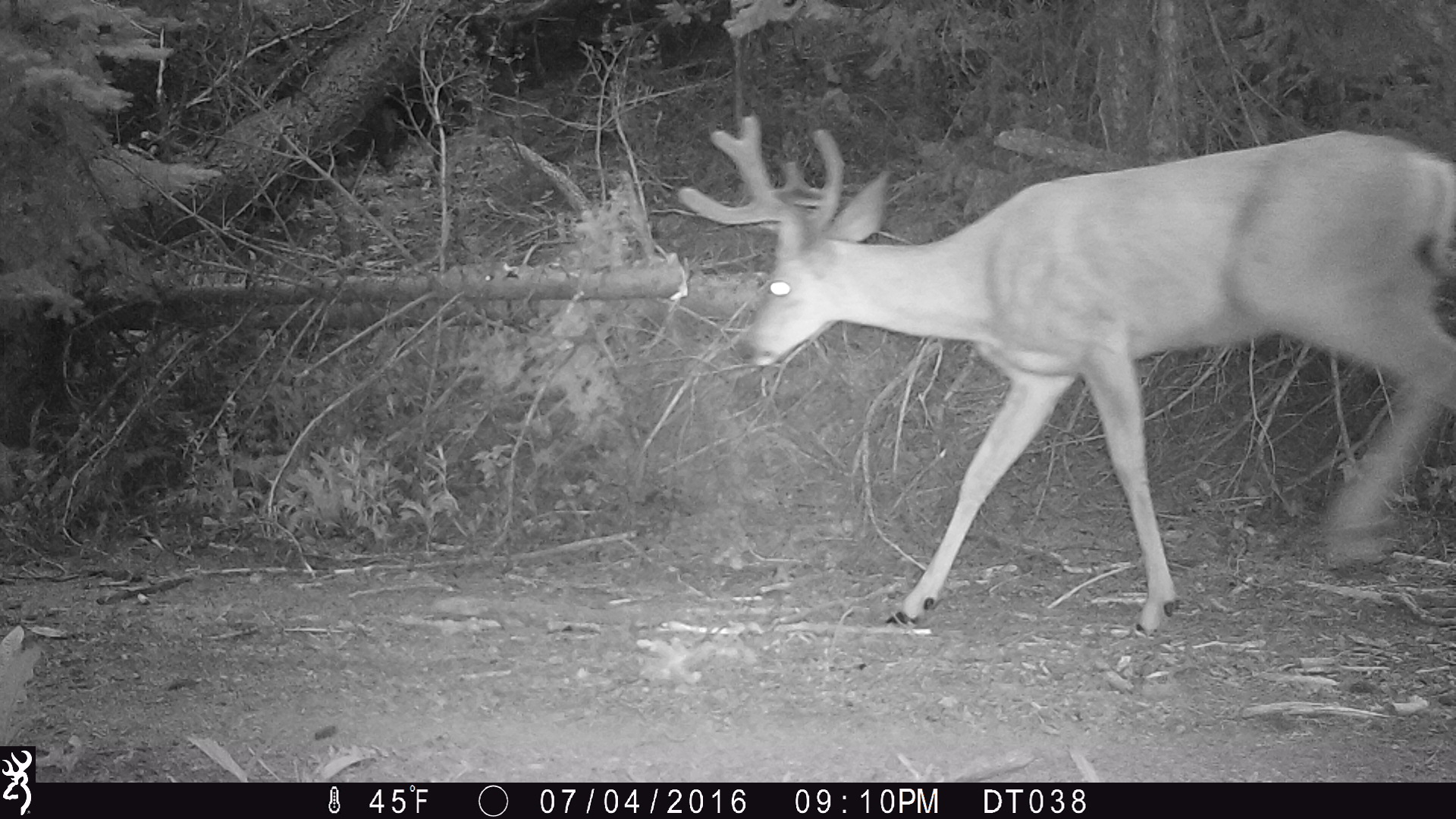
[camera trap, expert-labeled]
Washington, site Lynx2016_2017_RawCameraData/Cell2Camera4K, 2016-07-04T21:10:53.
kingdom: Animalia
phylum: Chordata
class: Mammalia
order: Artiodactyla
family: Cervidae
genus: Odocoileus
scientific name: Odocoileus hemionus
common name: mule deer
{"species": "Odocoileus hemionus (mule deer)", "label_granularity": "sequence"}